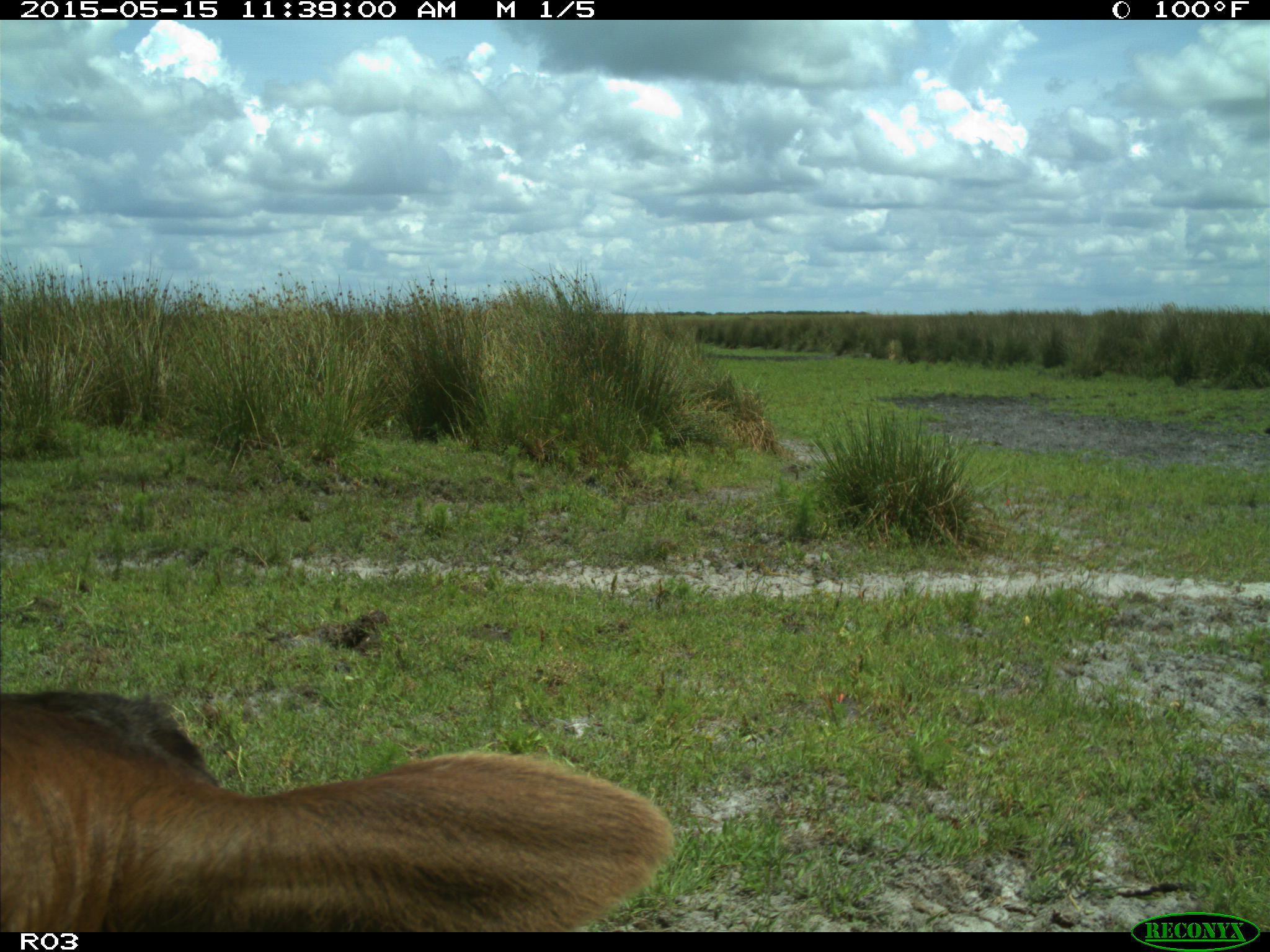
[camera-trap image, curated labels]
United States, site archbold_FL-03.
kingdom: Animalia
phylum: Chordata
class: Mammalia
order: Artiodactyla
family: Bovidae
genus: Bos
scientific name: Bos taurus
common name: domestic cow